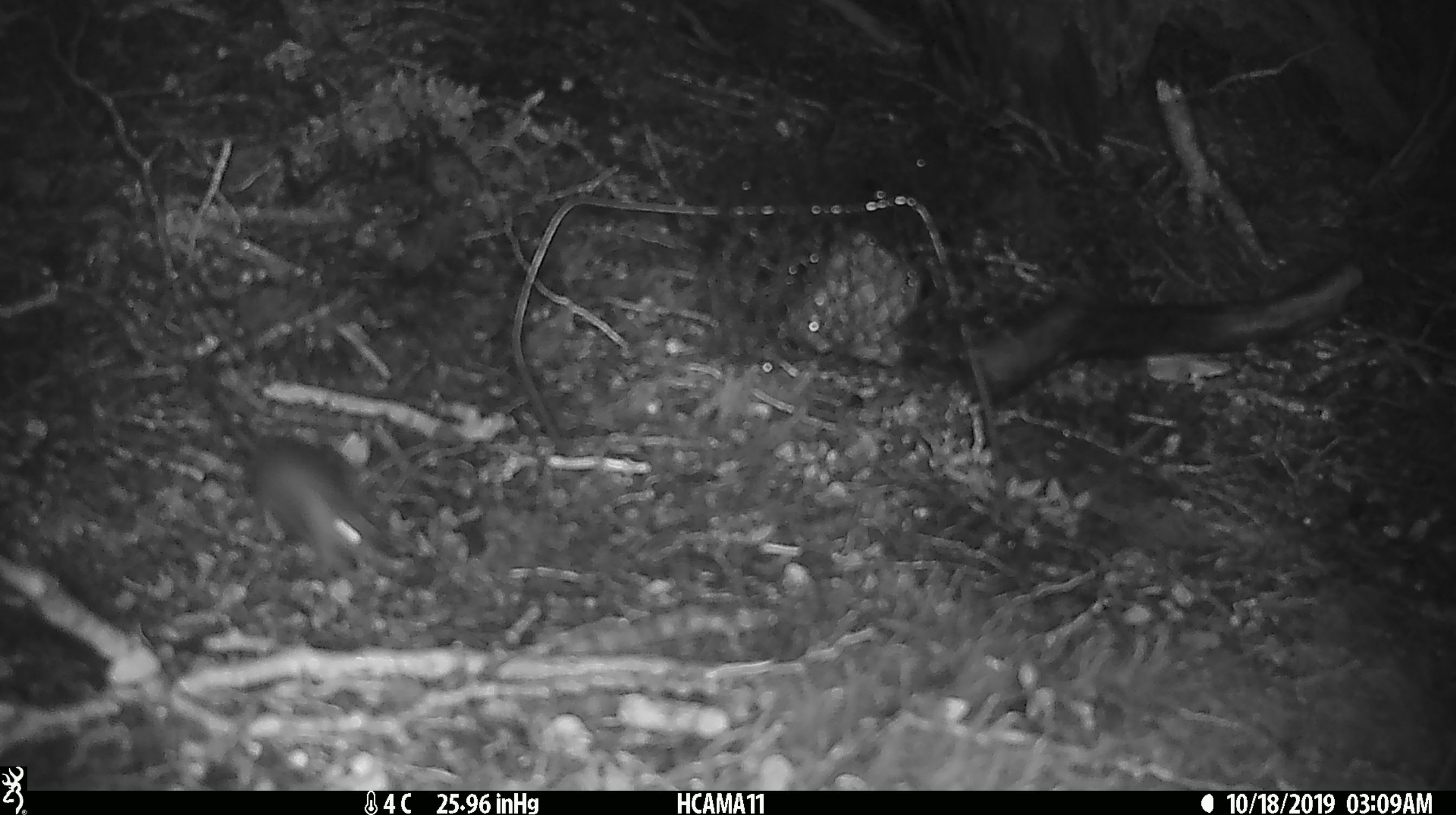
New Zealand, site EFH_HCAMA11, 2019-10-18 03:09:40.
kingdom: Animalia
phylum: Chordata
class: Mammalia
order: Rodentia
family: Muridae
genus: Mus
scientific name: Mus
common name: mouse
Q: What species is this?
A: Mouse (Mus).